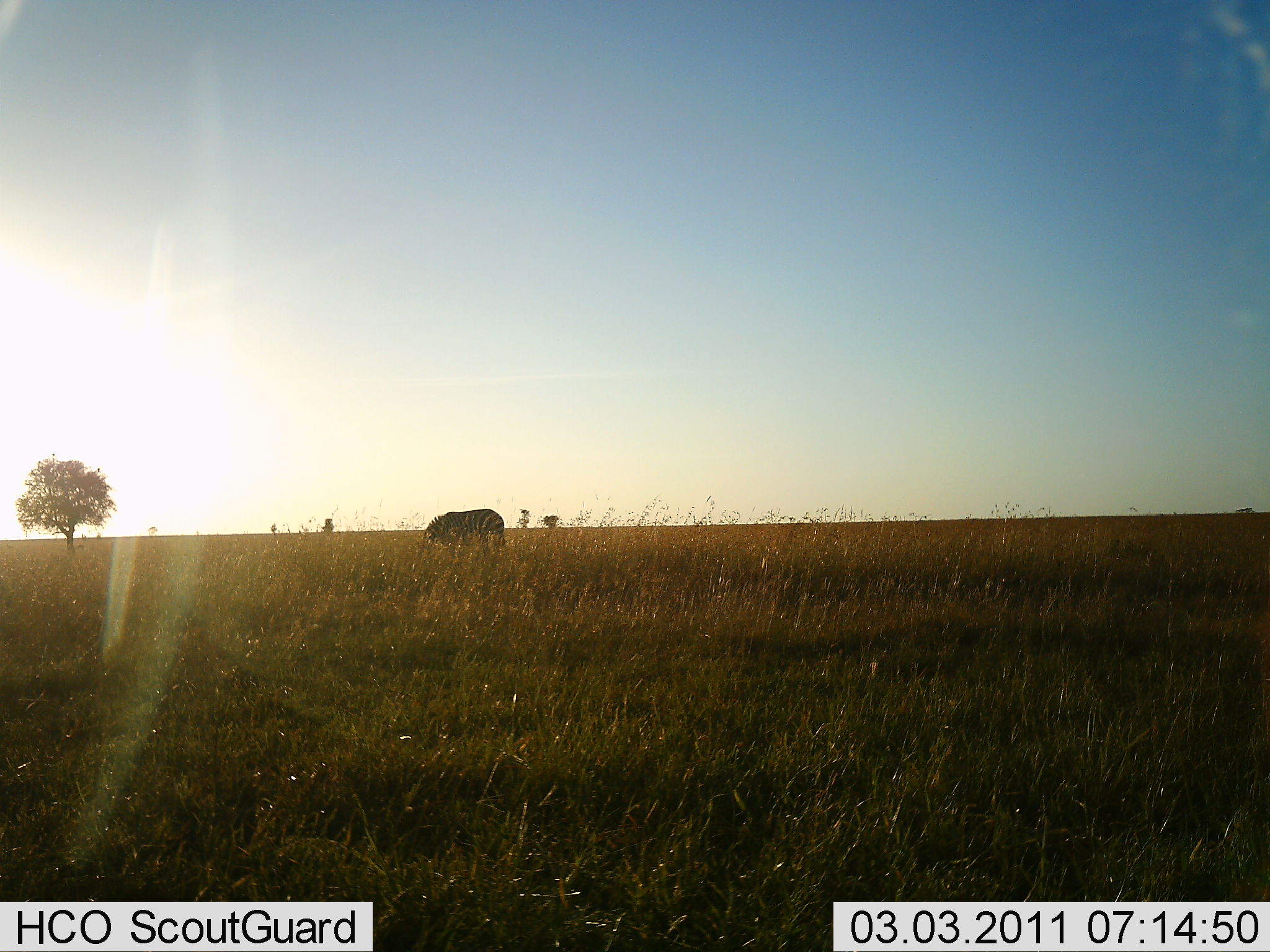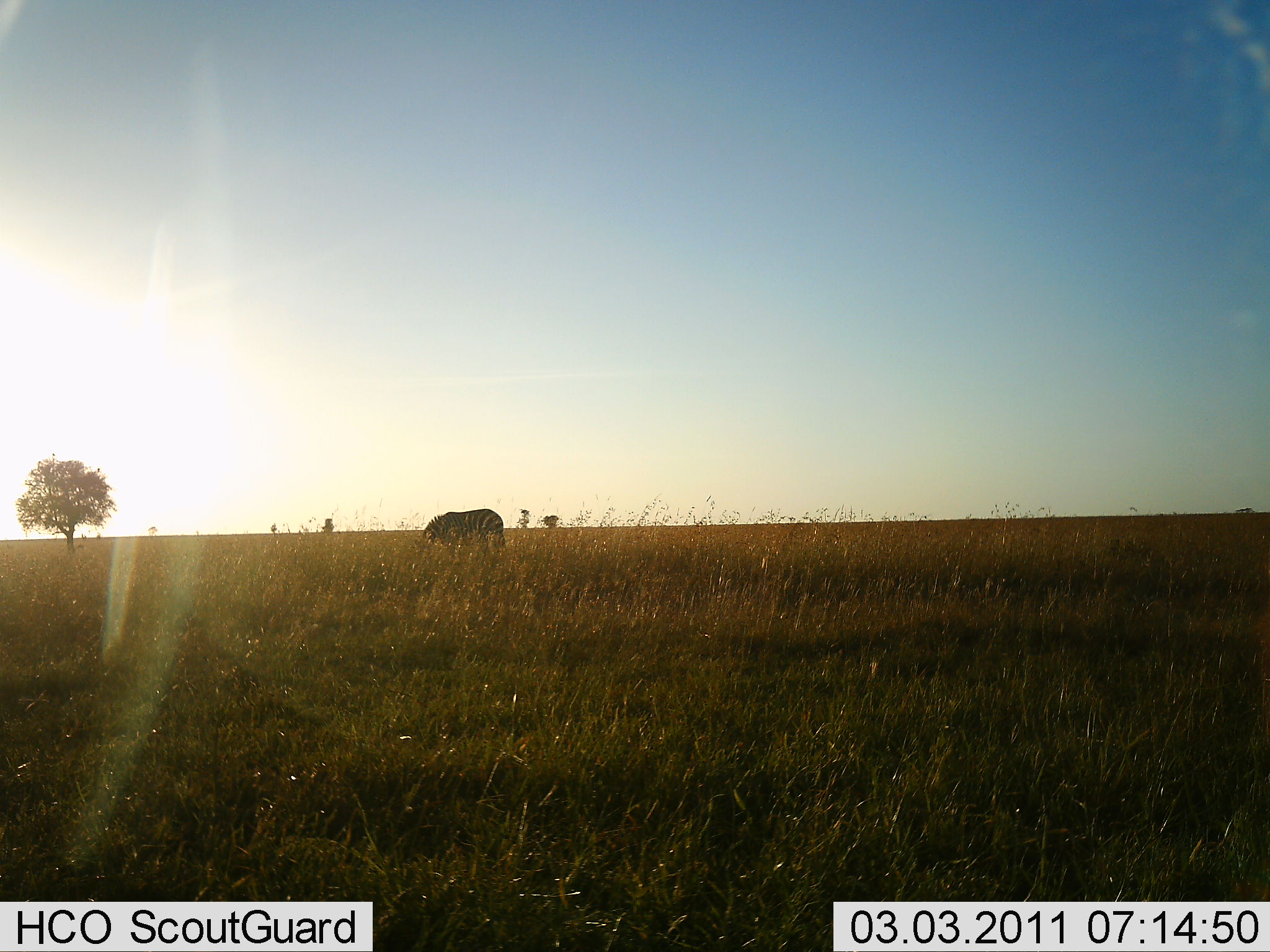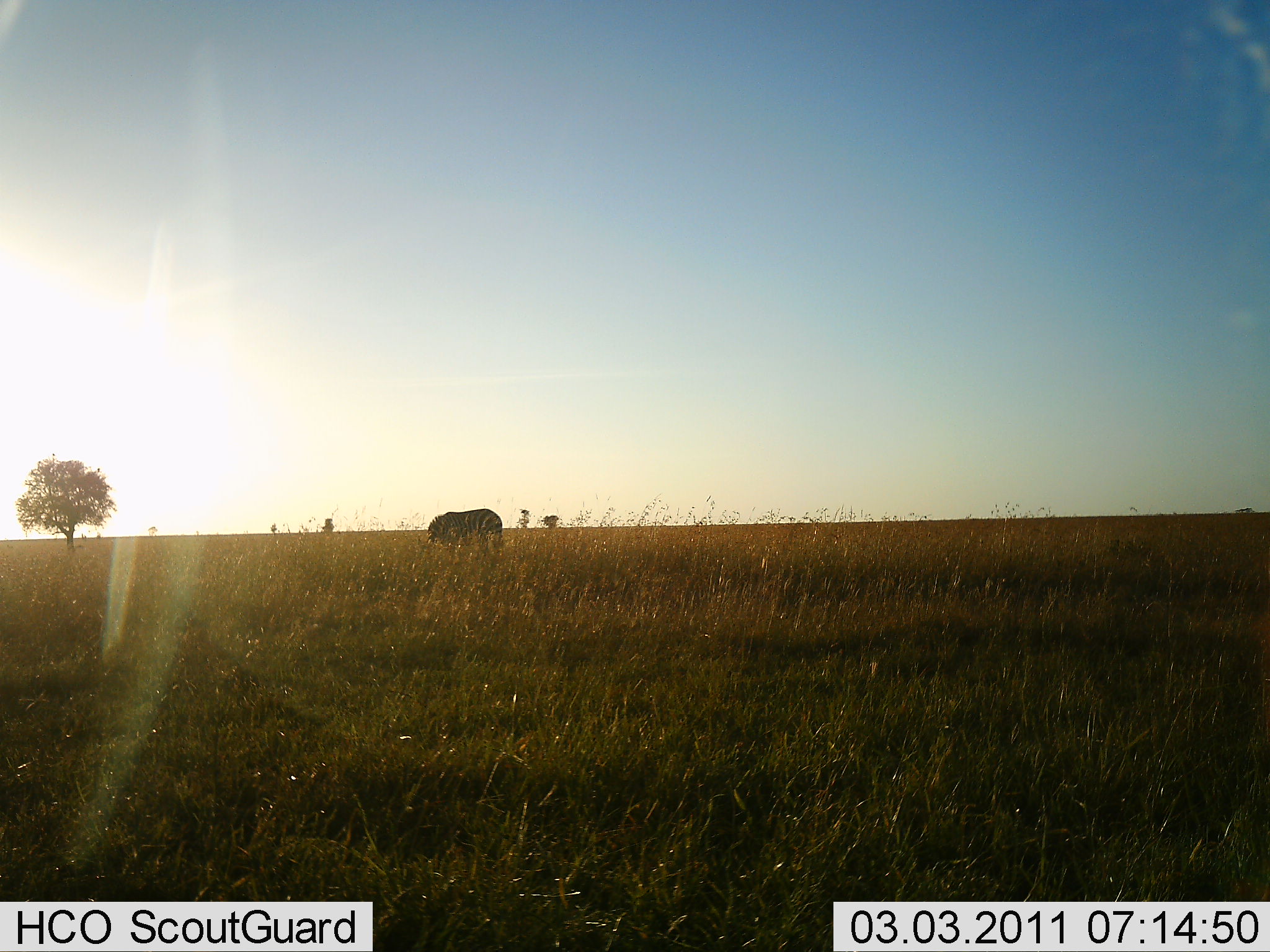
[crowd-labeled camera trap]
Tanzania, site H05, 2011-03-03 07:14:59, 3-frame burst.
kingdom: Animalia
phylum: Chordata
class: Mammalia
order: Perissodactyla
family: Equidae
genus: Equus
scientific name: Equus quagga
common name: plains zebra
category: zebra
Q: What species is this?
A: Zebra (plains zebra) (Equus quagga).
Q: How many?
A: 1.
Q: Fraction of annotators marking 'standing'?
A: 17%.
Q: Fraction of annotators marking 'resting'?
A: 0%.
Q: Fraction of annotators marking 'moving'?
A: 0%.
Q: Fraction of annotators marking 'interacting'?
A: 0%.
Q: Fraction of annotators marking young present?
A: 0%.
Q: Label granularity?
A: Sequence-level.